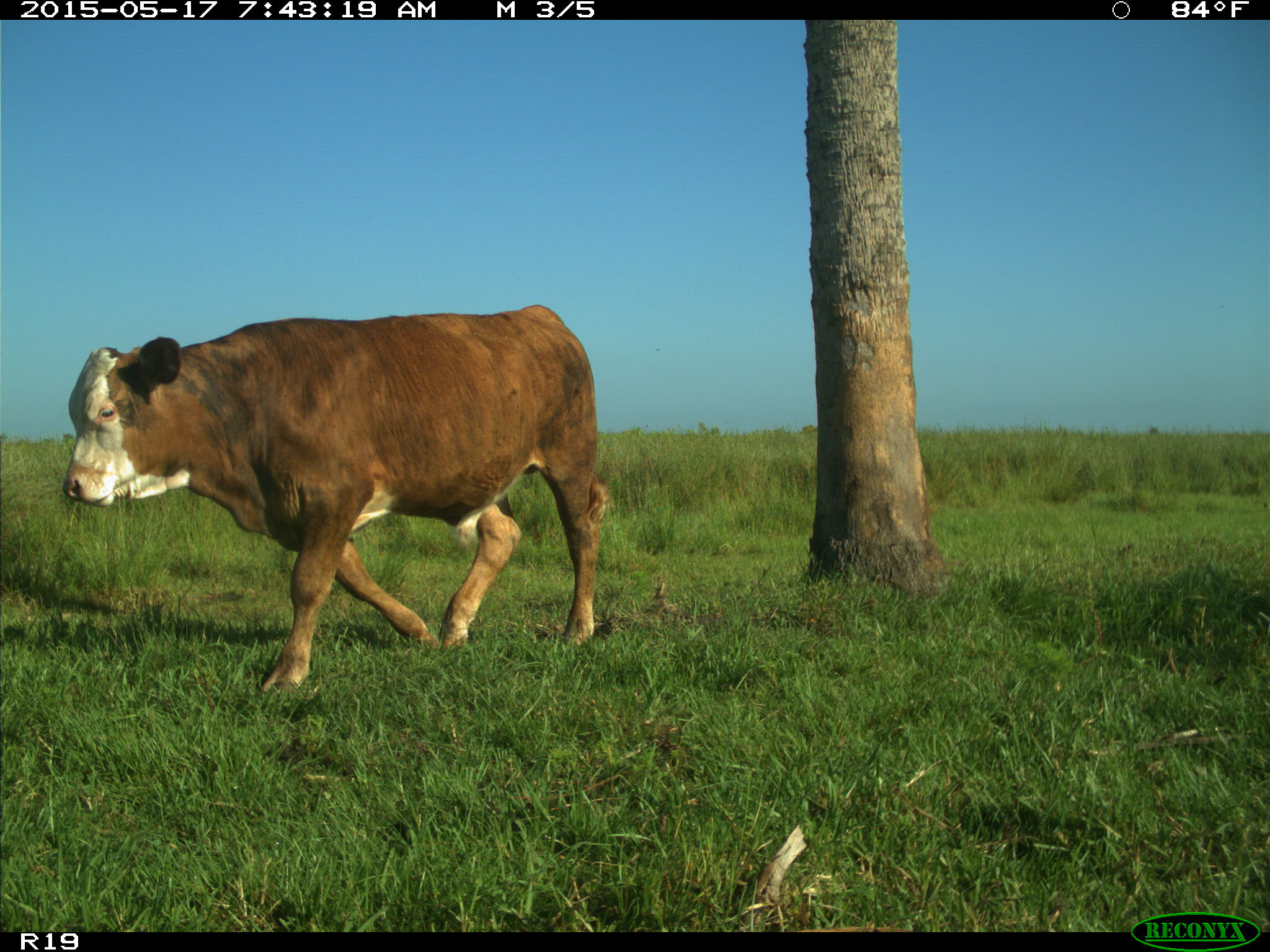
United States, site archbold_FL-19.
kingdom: Animalia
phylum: Chordata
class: Mammalia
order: Artiodactyla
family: Bovidae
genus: Bos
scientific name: Bos taurus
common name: domestic cow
Bos taurus (domestic cow).